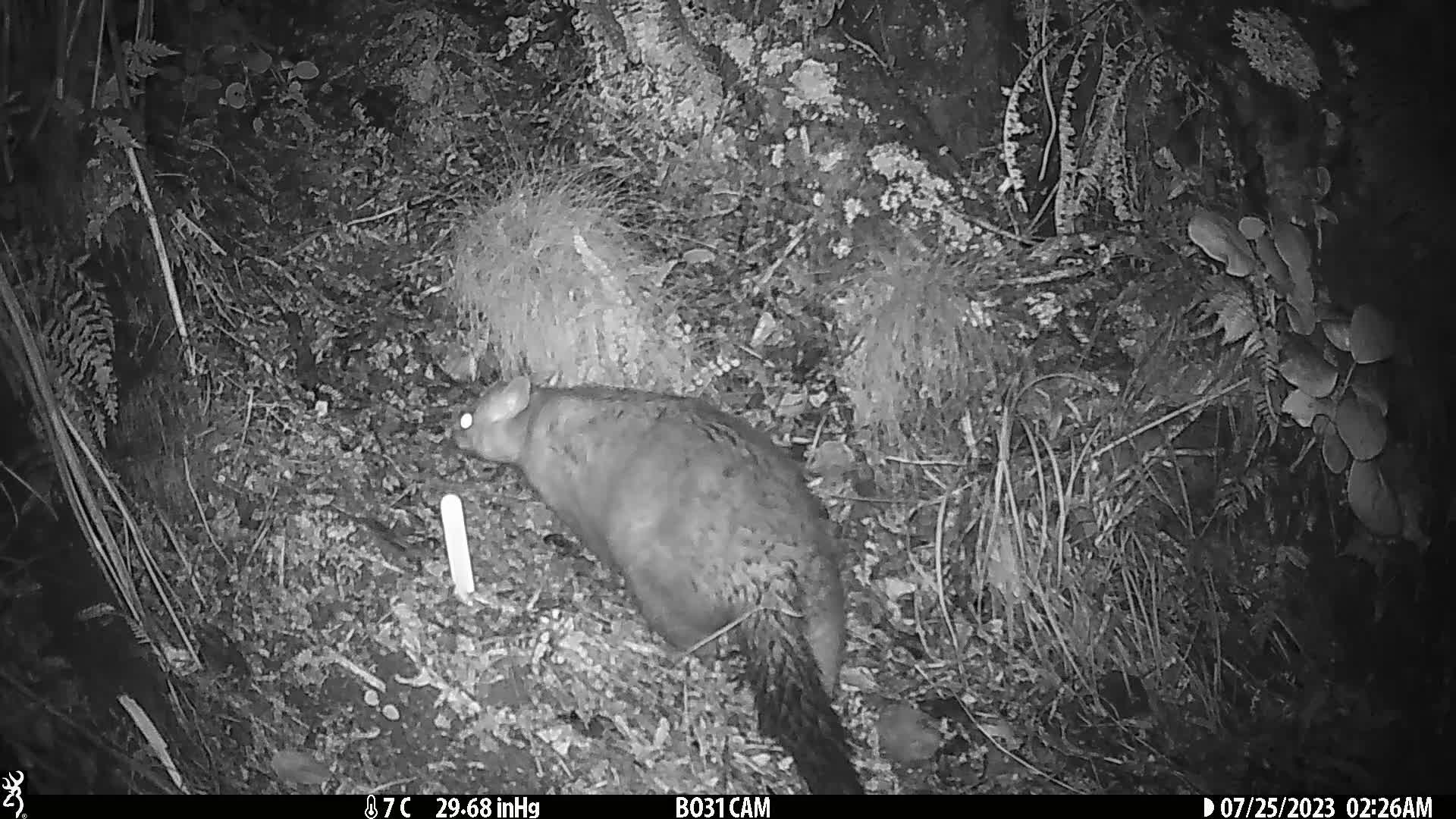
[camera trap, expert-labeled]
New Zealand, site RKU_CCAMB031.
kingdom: Animalia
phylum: Chordata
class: Mammalia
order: Diprotodontia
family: Phalangeridae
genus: Trichosurus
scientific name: Trichosurus vulpecula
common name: common brushtail possum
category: possum